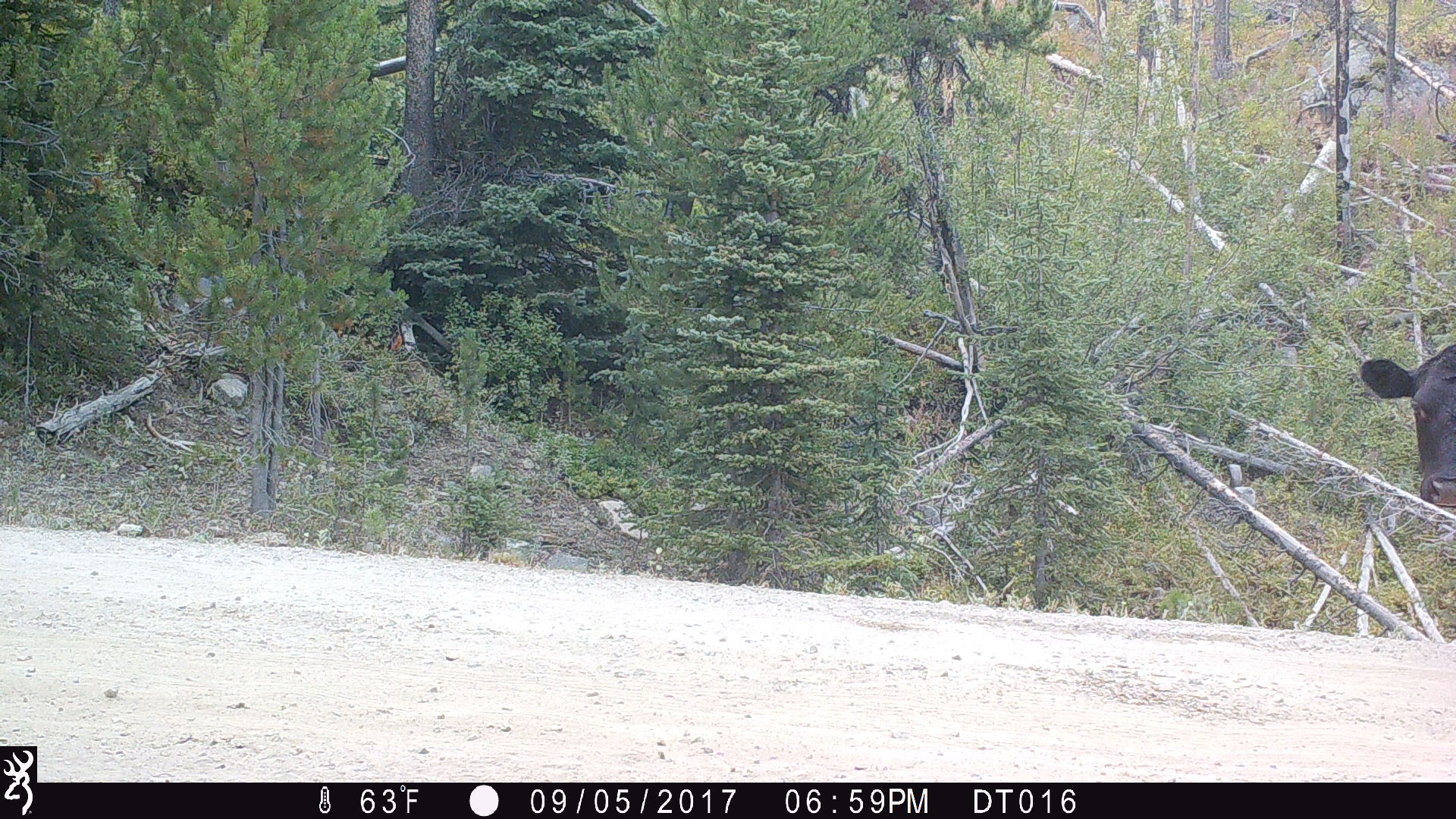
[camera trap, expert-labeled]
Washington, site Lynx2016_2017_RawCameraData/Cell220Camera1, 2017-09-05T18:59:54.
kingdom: Animalia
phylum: Chordata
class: Mammalia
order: Artiodactyla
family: Bovidae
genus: Bos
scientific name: Bos taurus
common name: domestic cattle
Domestic cattle (Bos taurus). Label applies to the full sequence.